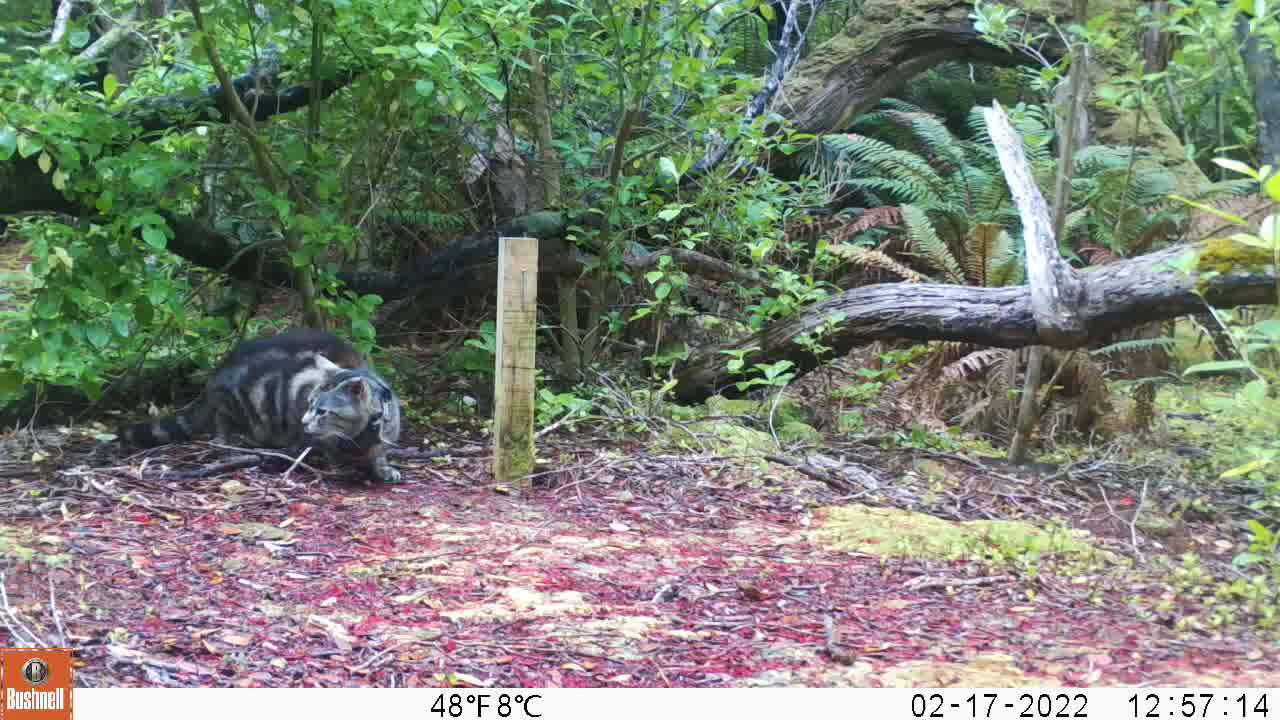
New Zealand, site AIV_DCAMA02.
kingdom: Animalia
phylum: Chordata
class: Mammalia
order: Carnivora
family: Felidae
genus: Felis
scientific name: Felis catus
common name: domestic cat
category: cat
Cat (domestic cat) (Felis catus).